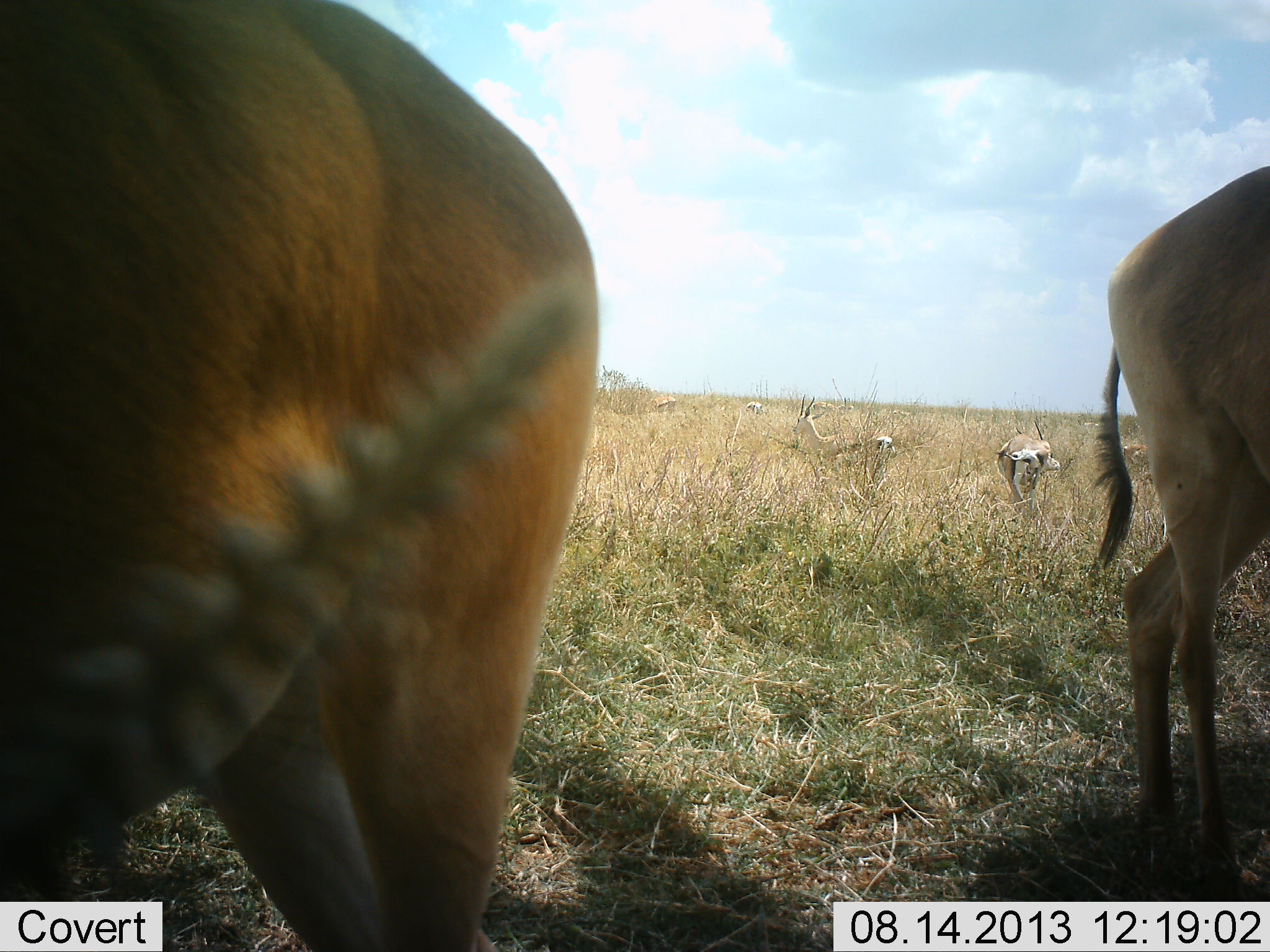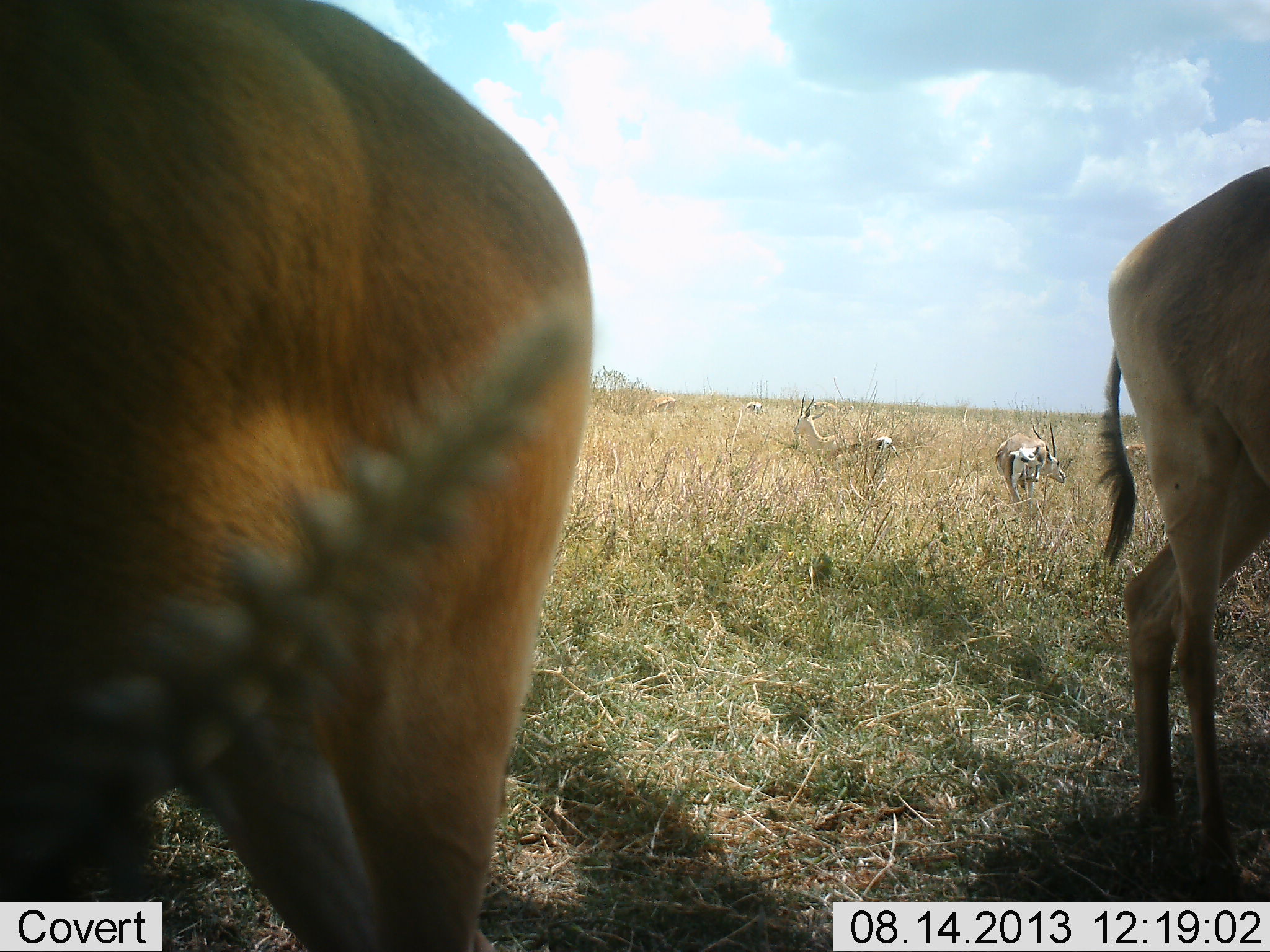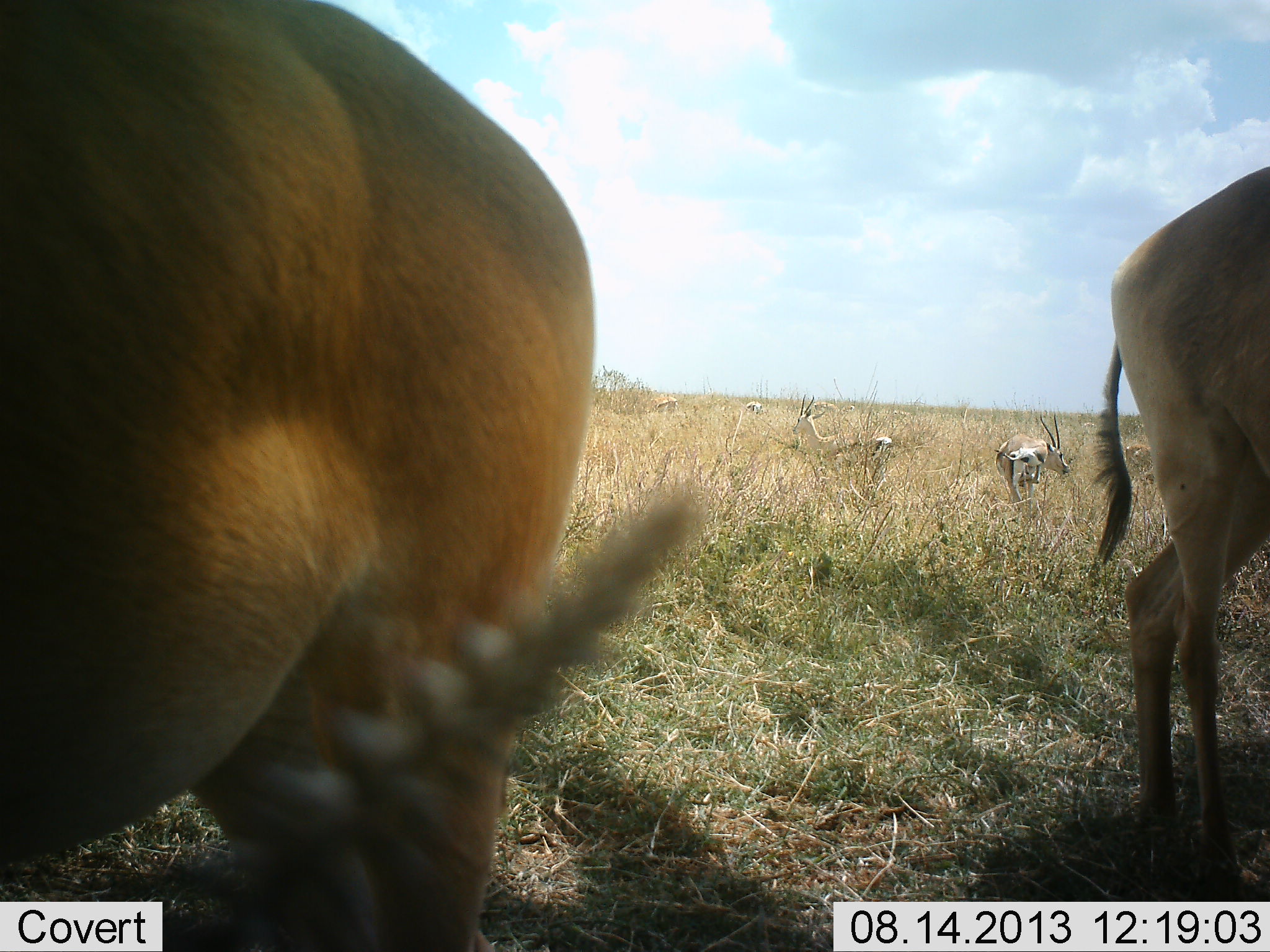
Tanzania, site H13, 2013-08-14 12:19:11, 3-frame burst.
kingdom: Animalia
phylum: Chordata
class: Mammalia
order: Artiodactyla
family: Bovidae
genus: Nanger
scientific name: Nanger granti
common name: grant's gazelle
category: gazellegrants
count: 5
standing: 100%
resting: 0%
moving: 0%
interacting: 0%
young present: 0%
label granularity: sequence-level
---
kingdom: Animalia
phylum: Chordata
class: Mammalia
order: Artiodactyla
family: Bovidae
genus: Alcelaphus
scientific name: Alcelaphus buselaphus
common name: hartebeest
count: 2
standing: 86%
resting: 0%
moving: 0%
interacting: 0%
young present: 0%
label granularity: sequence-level